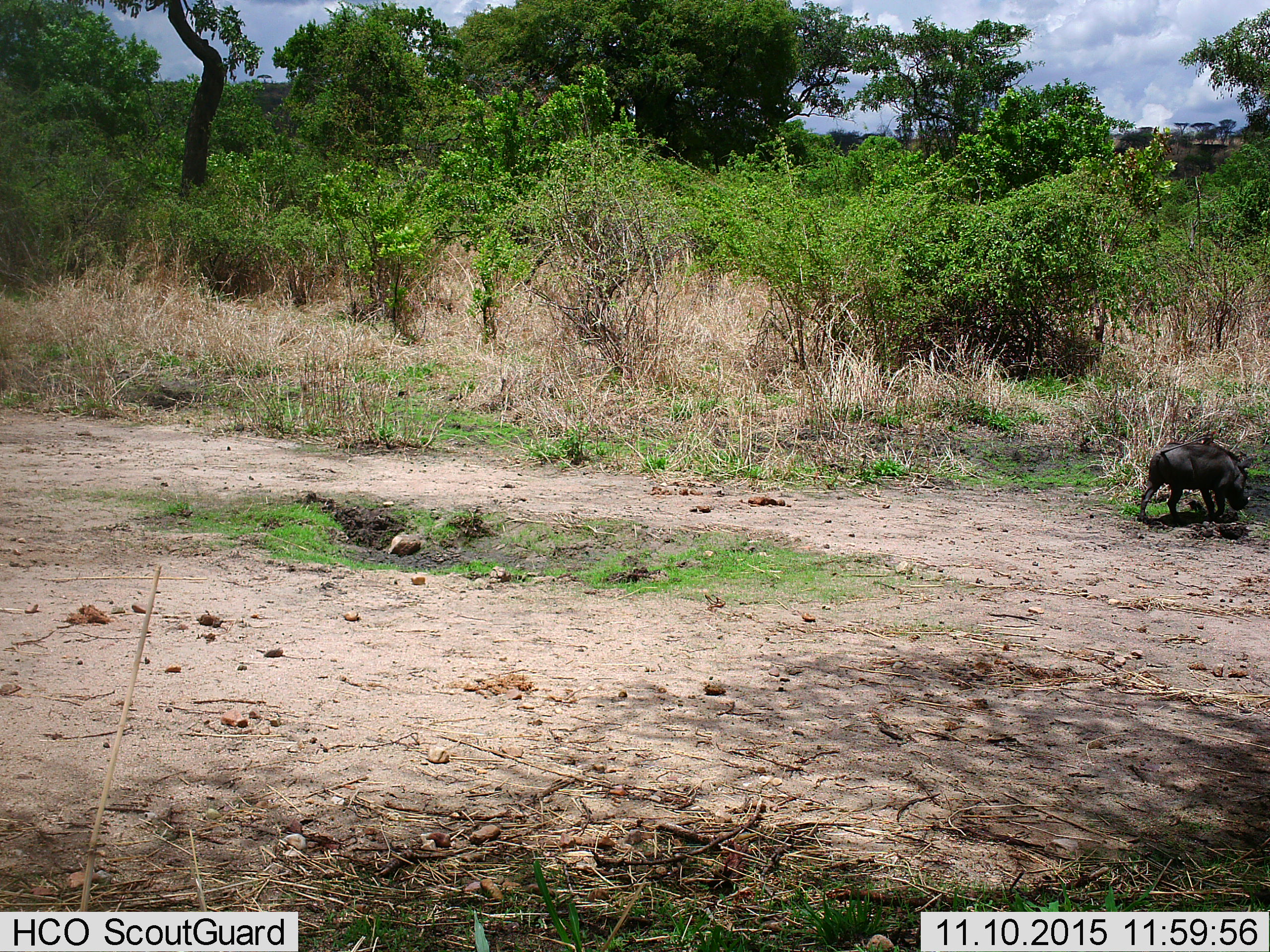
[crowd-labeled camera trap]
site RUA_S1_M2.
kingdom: Animalia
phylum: Chordata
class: Mammalia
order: Artiodactyla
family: Suidae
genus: Phacochoerus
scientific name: Phacochoerus africanus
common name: warthog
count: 1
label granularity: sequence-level